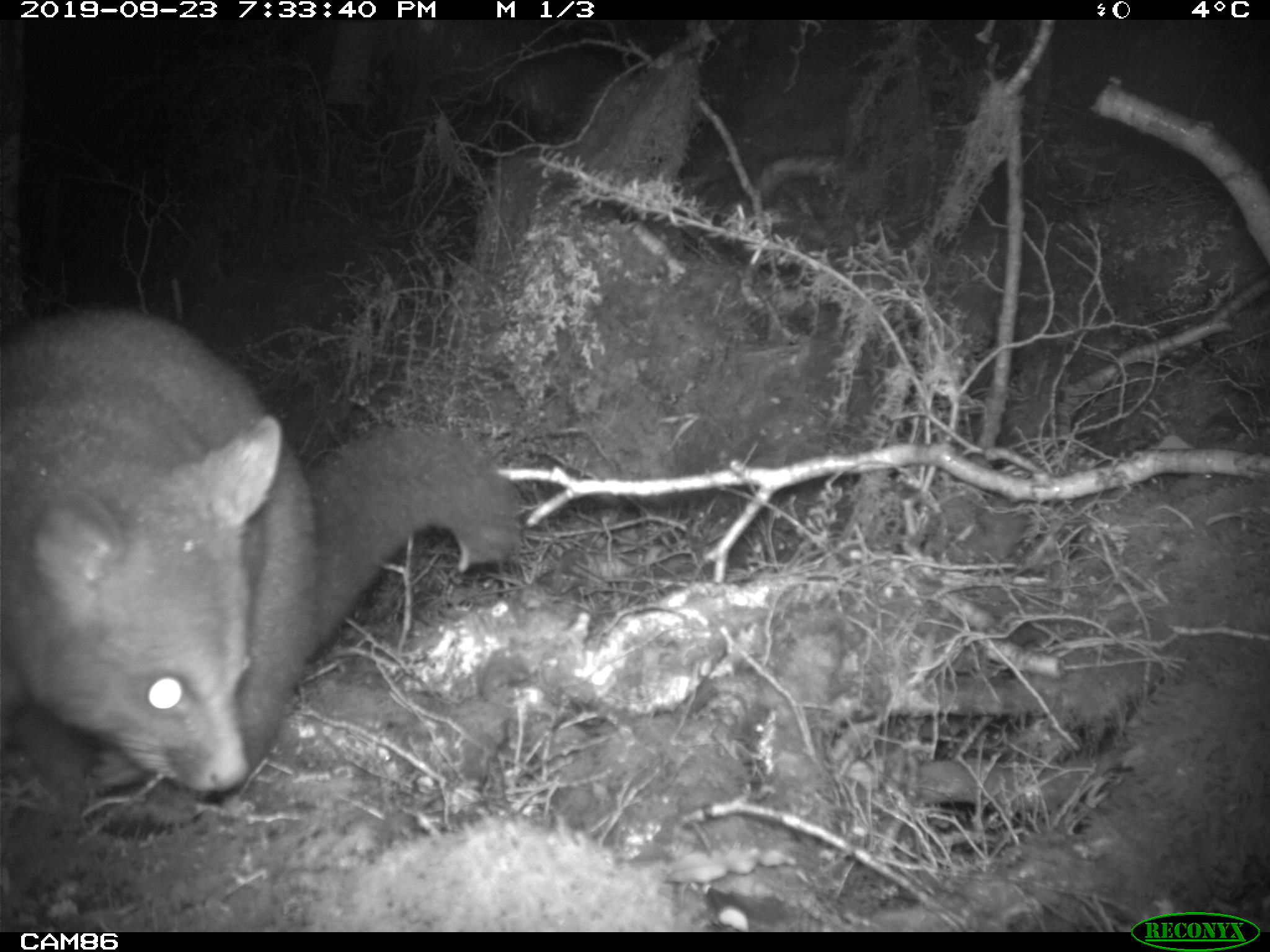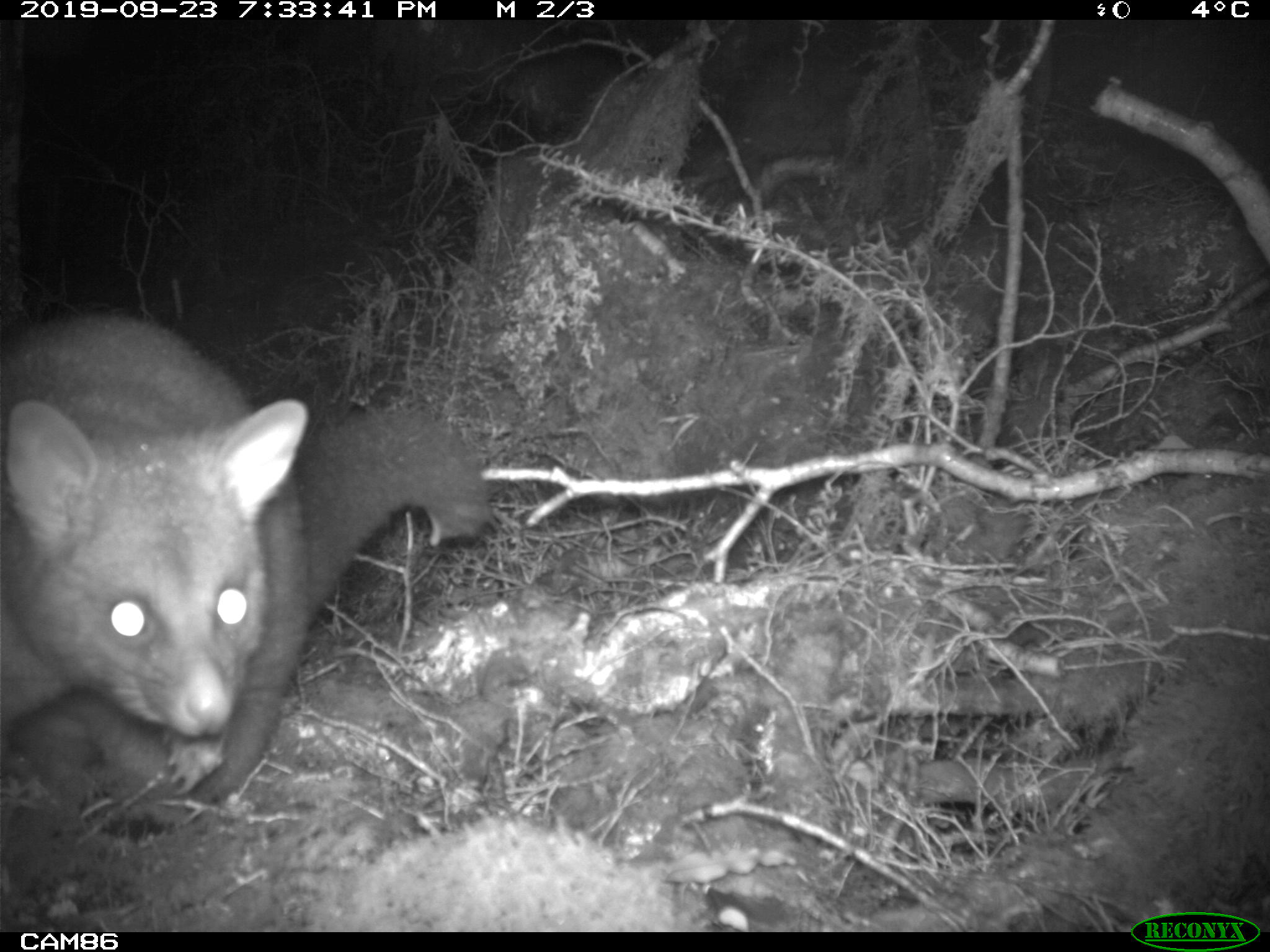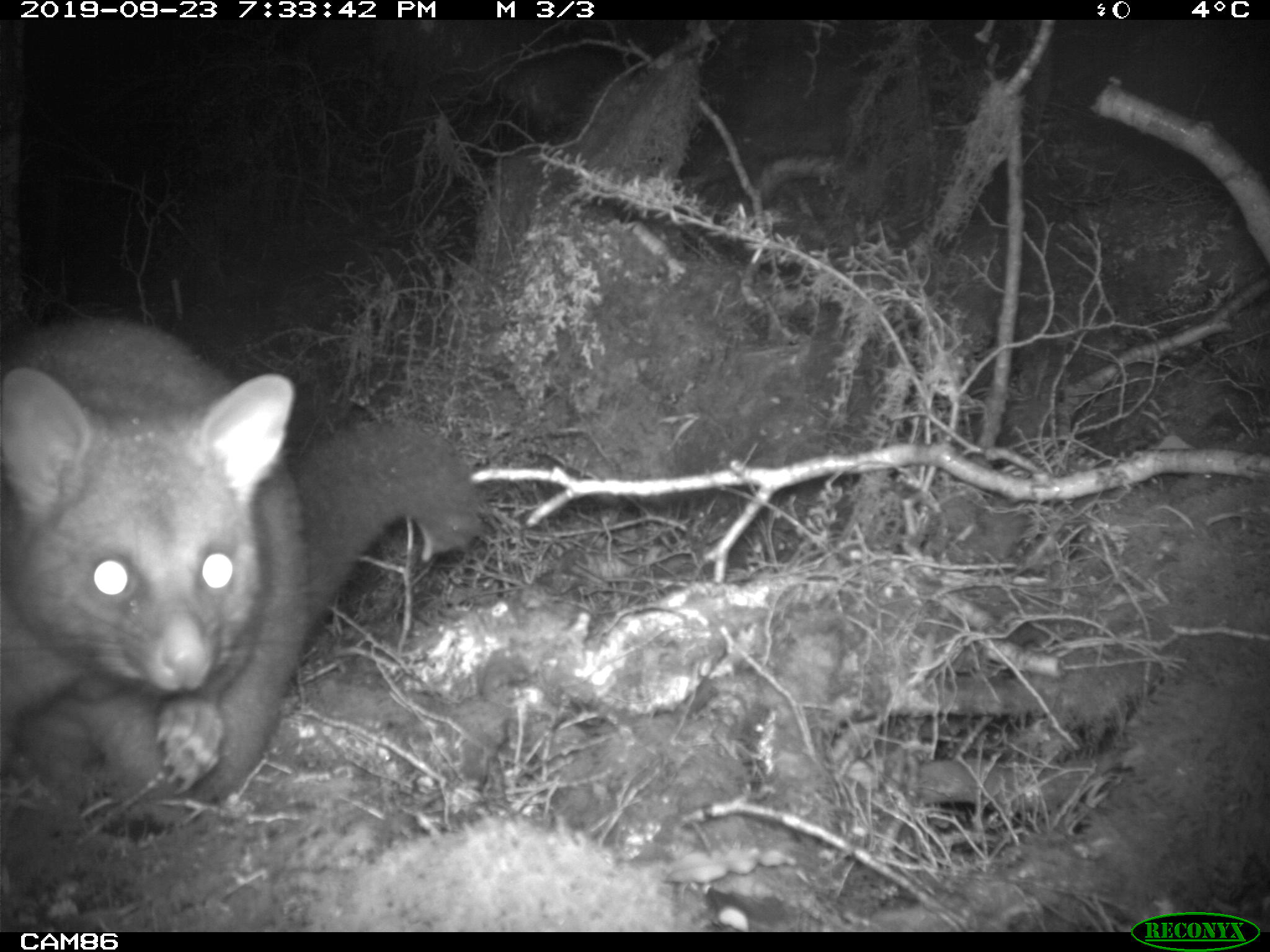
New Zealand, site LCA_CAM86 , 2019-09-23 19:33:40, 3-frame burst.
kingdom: Animalia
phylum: Chordata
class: Mammalia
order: Diprotodontia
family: Phalangeridae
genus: Trichosurus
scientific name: Trichosurus vulpecula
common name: common brushtail possum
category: possum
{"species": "possum (common brushtail possum) (Trichosurus vulpecula)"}